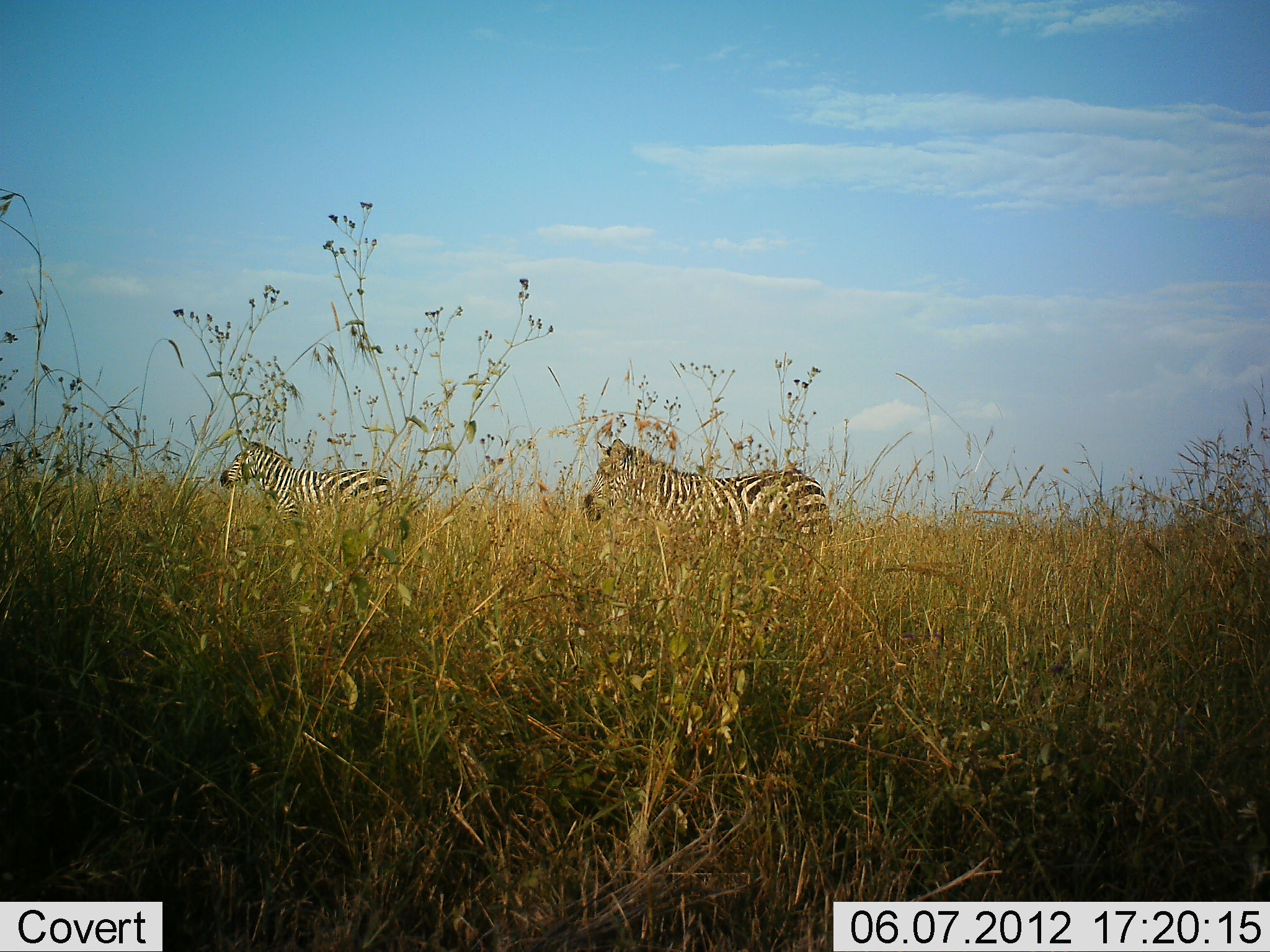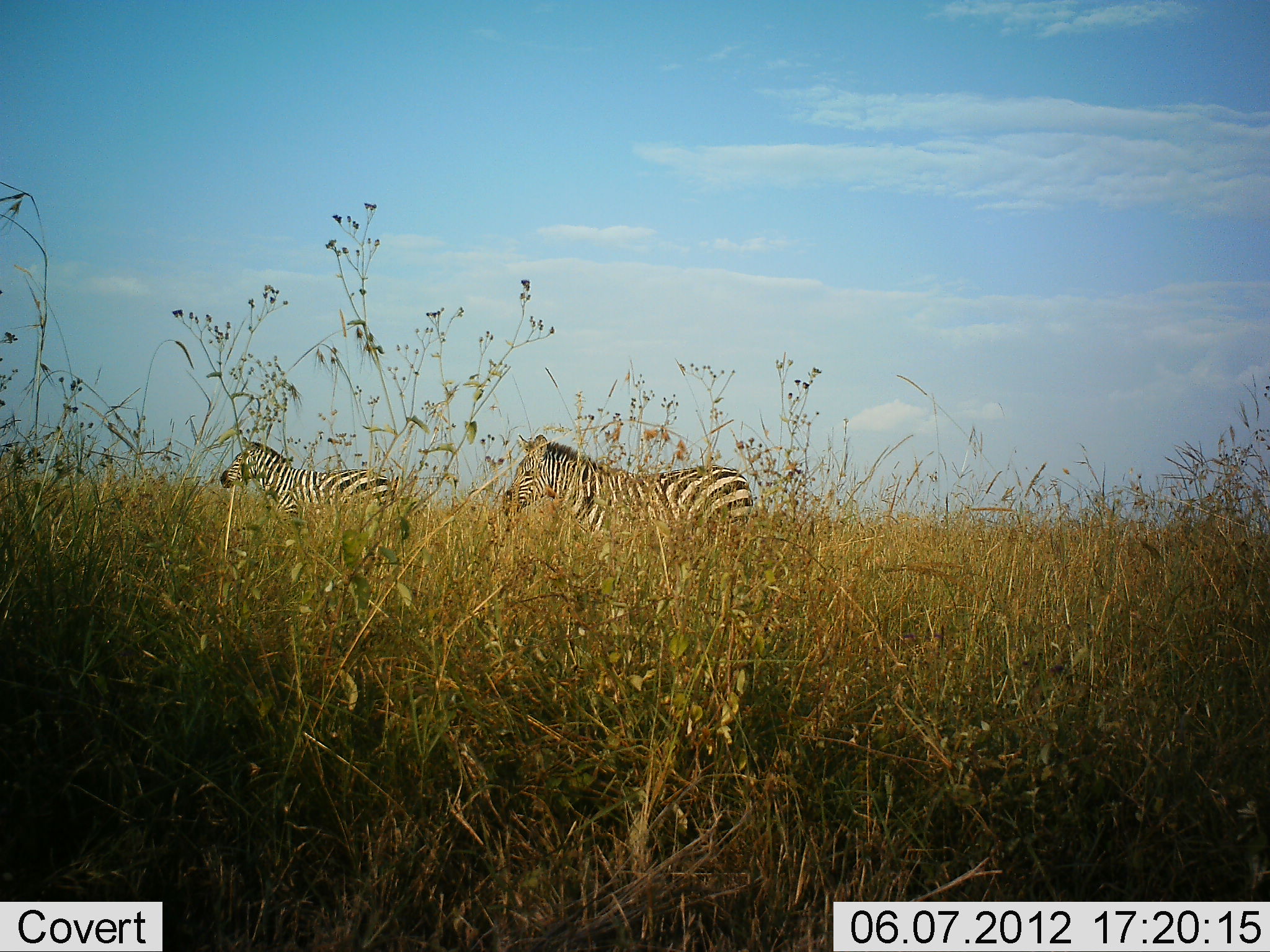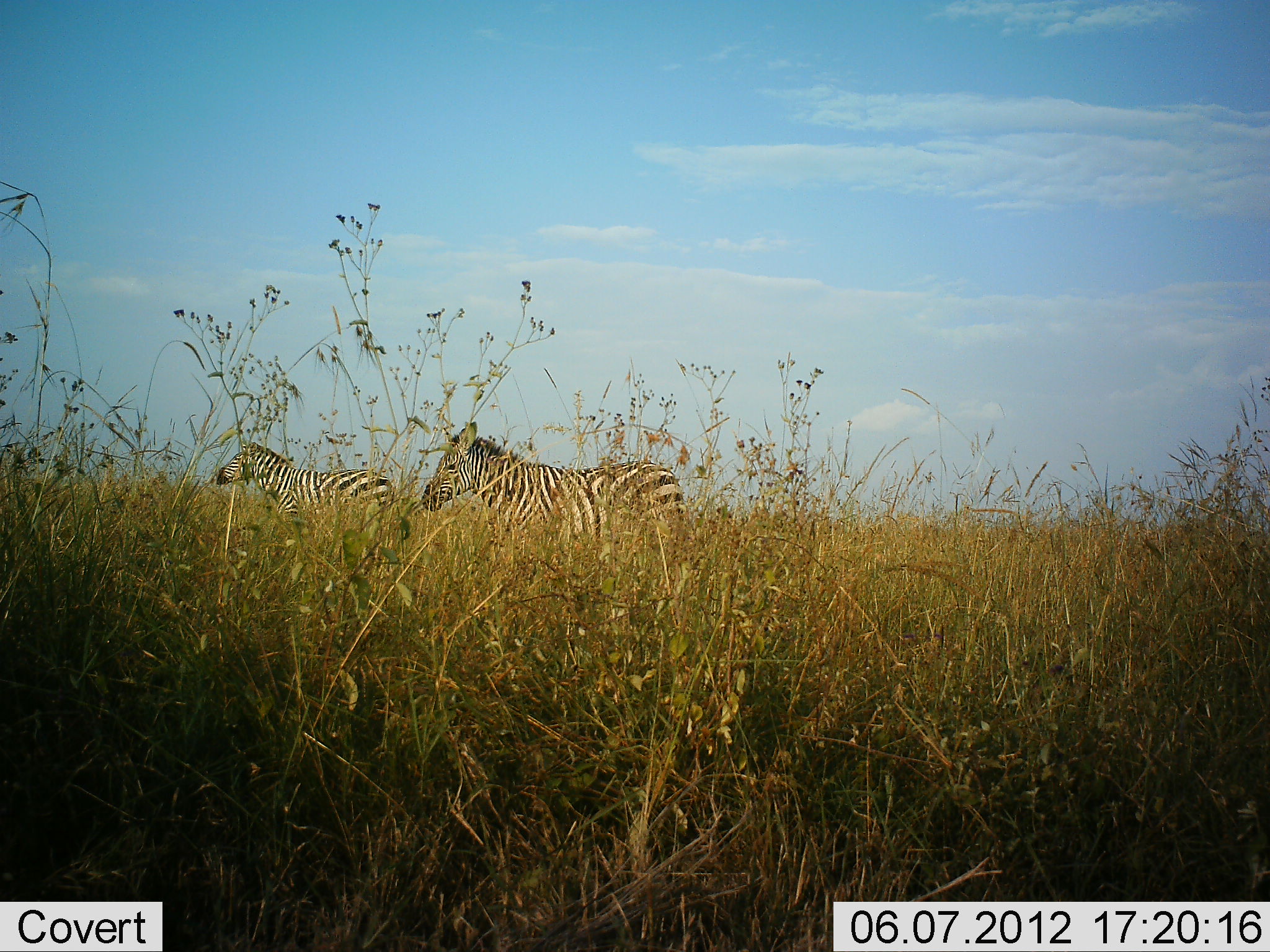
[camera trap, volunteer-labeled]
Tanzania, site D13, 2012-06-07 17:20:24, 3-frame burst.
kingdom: Animalia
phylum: Chordata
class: Mammalia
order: Perissodactyla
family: Equidae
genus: Equus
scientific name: Equus quagga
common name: plains zebra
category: zebra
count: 2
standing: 50%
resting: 0%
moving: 80%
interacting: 10%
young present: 0%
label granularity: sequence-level